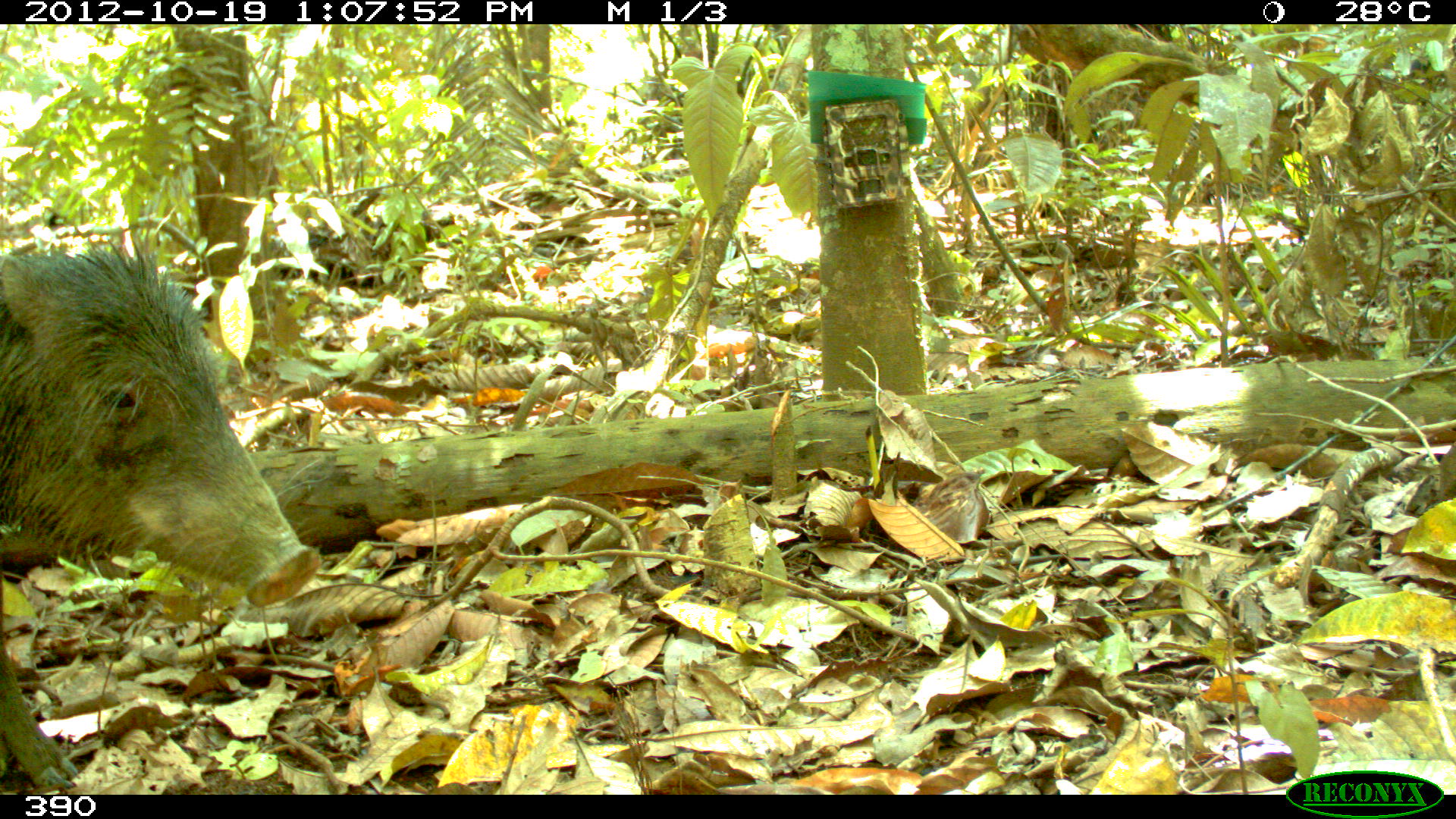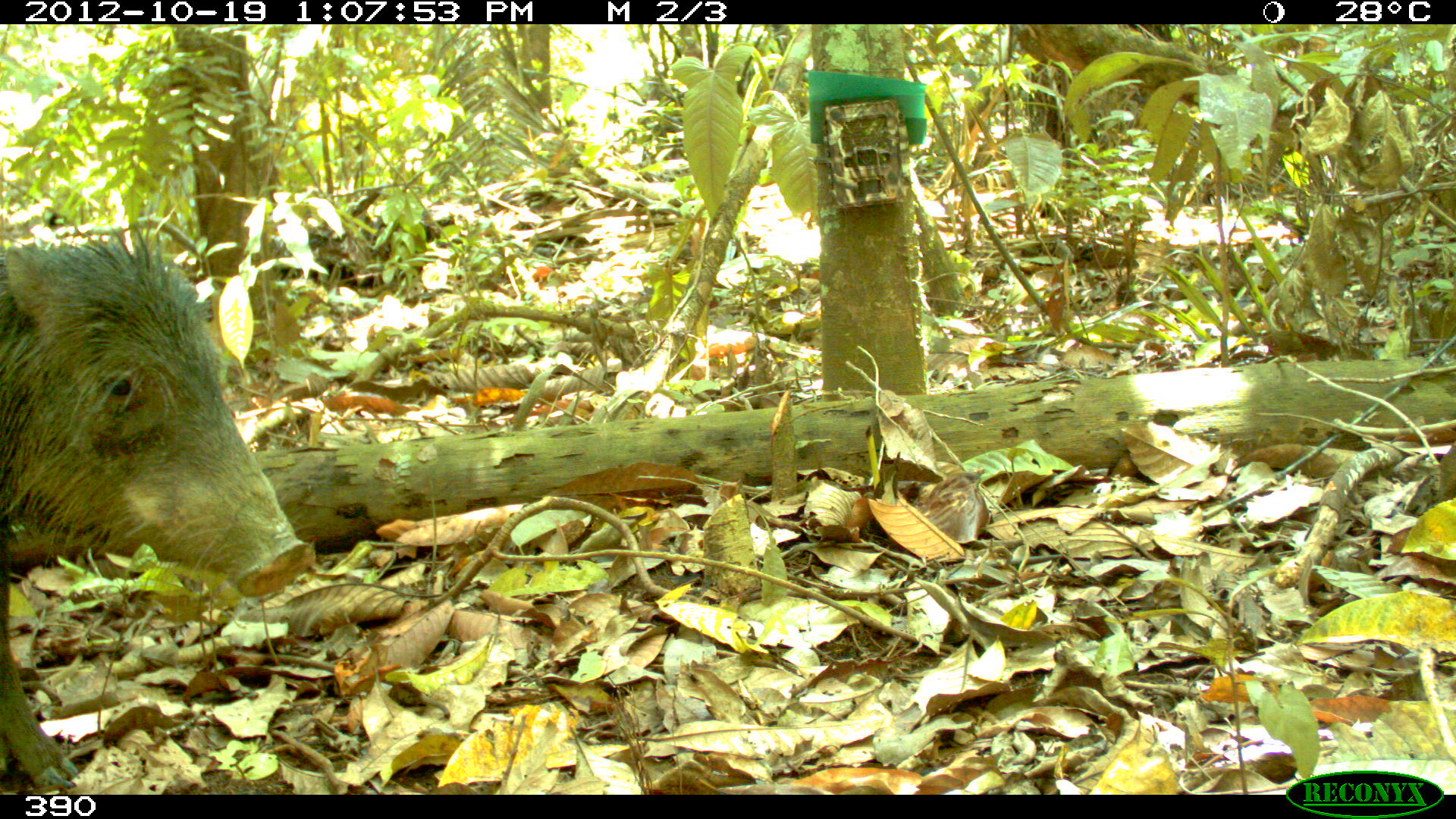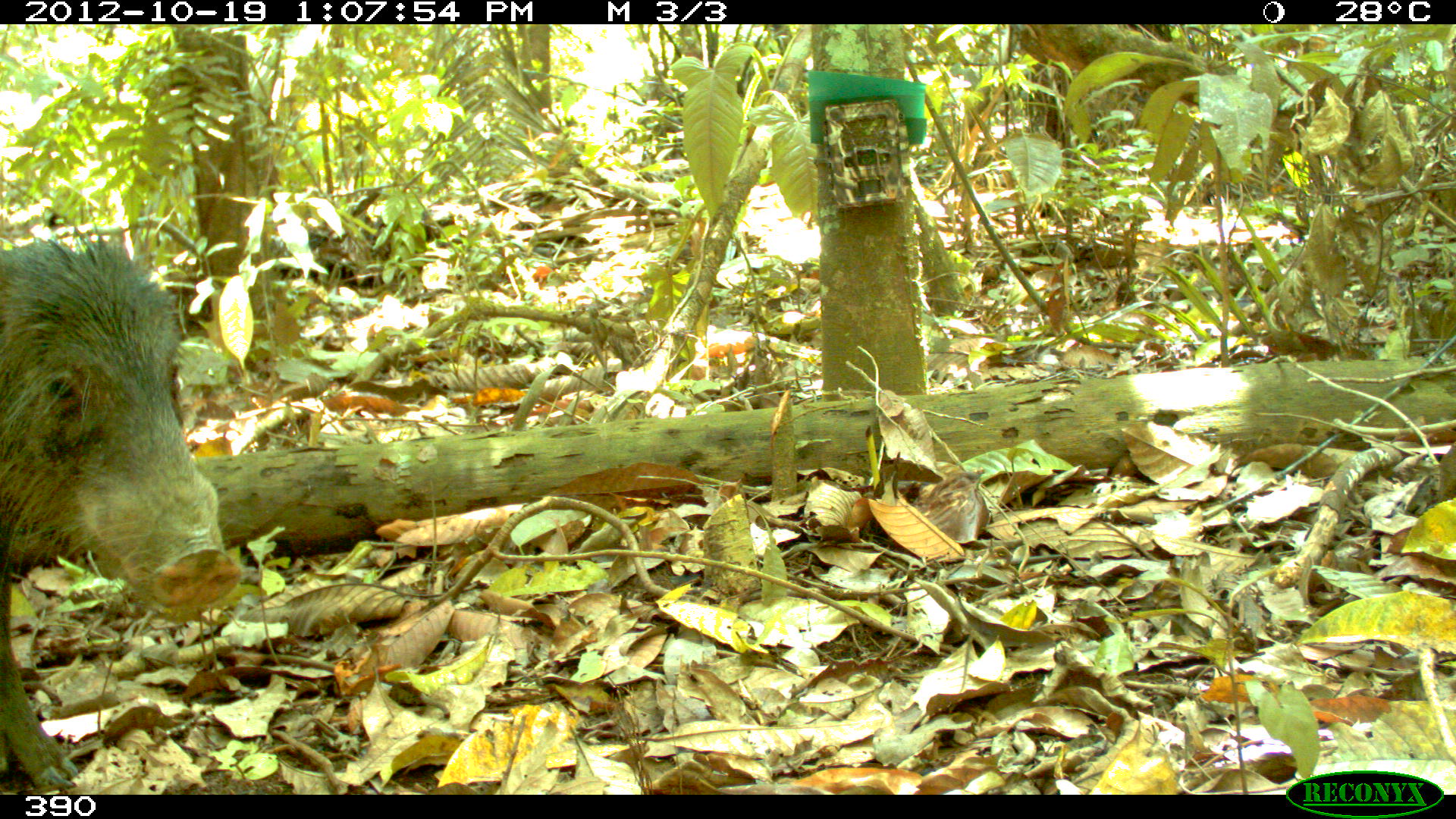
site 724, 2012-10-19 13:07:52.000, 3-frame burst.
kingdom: Animalia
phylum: Chordata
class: Mammalia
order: Artiodactyla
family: Tayassuidae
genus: Tayassu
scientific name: Tayassu pecari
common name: white-lipped peccary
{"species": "Tayassu pecari (white-lipped peccary)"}